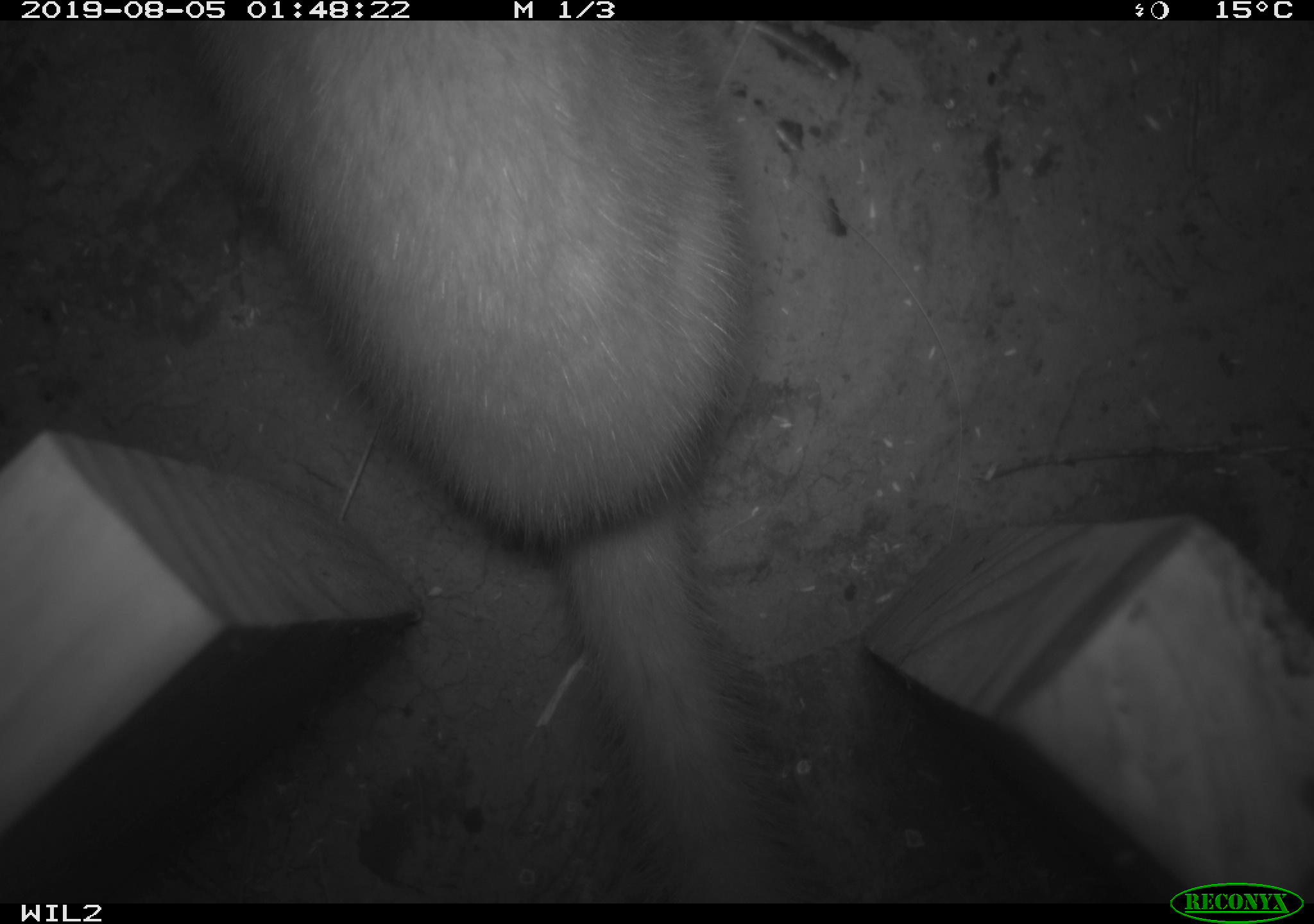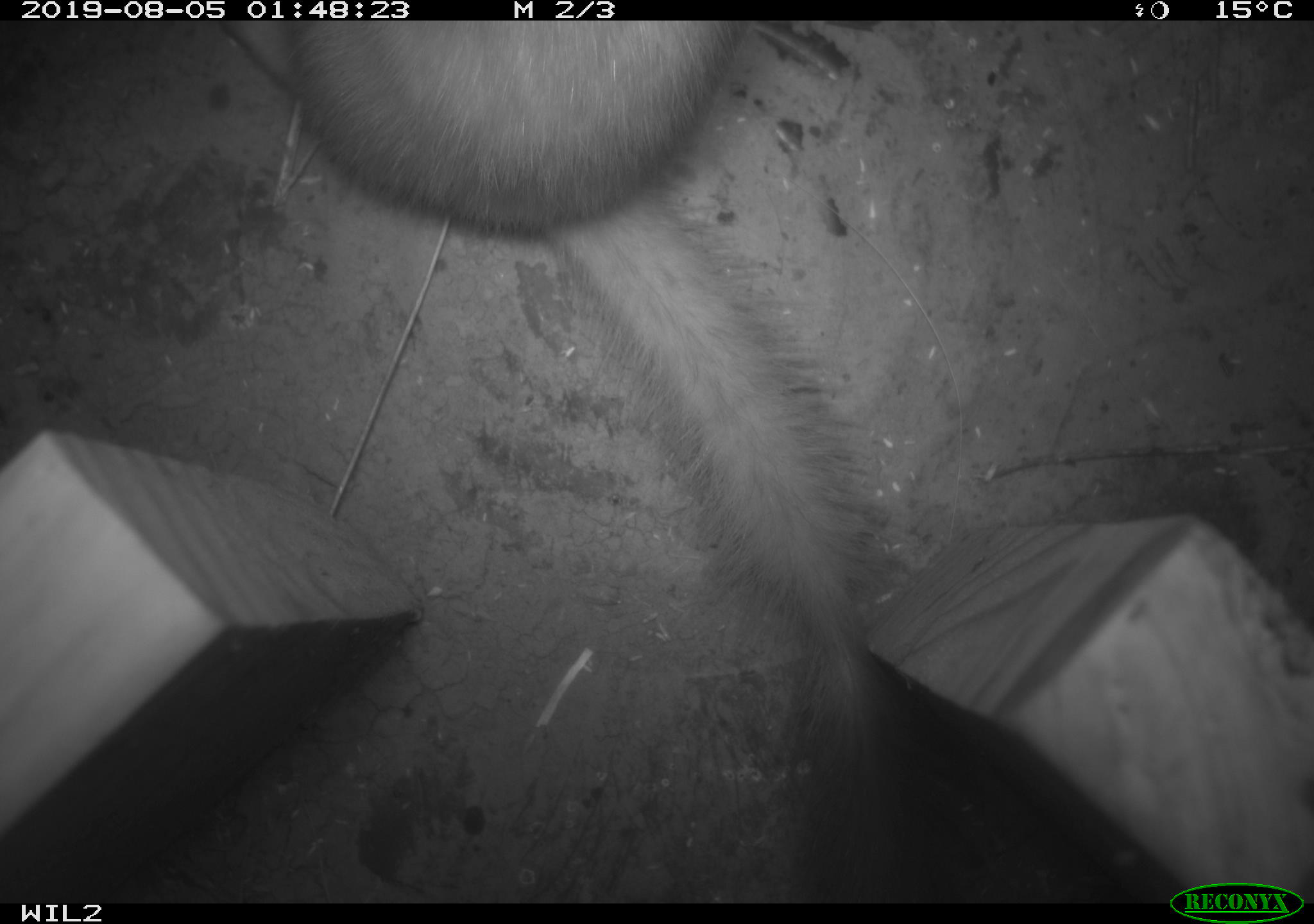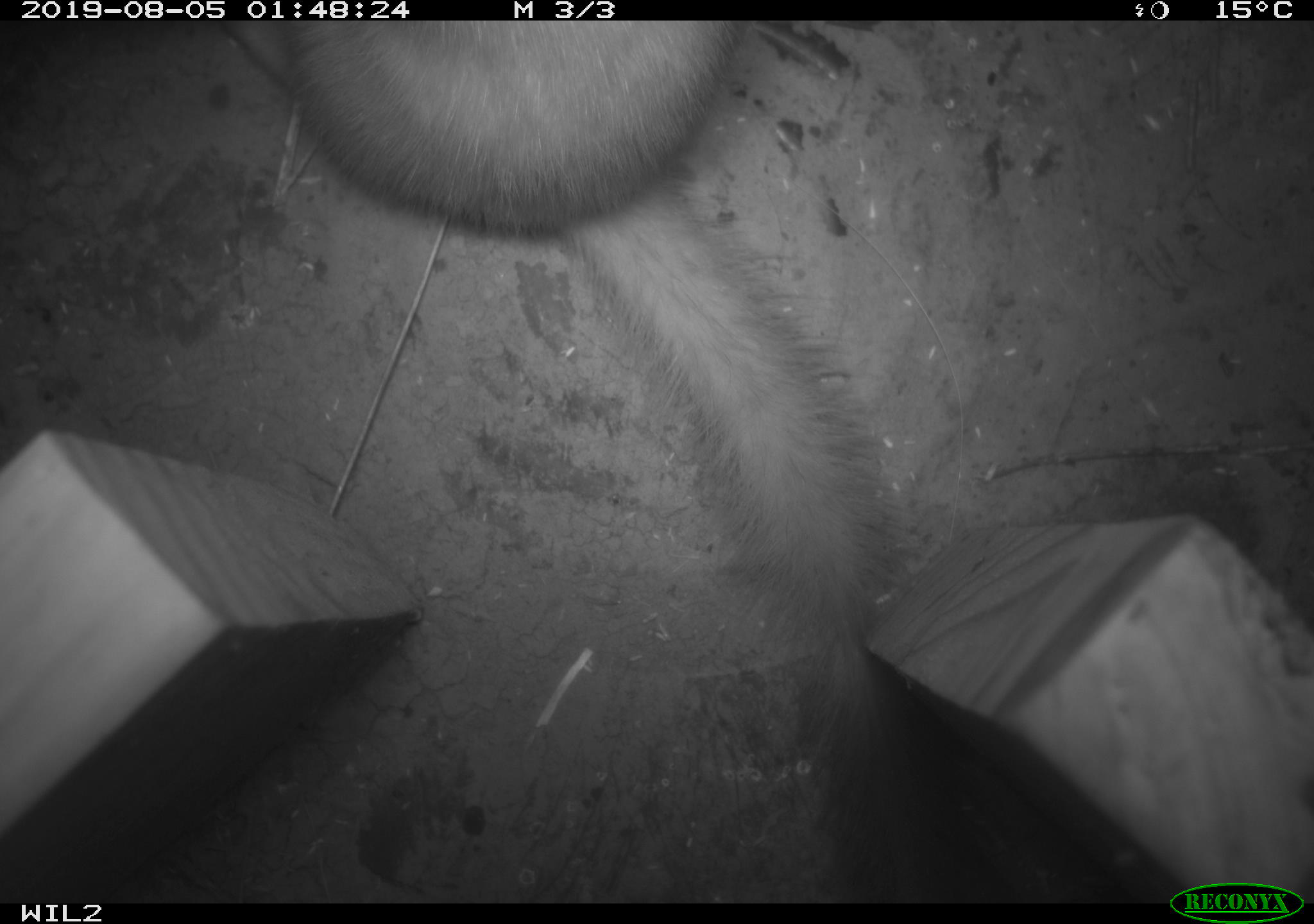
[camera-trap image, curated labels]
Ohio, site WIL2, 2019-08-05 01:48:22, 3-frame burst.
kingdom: Animalia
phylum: Chordata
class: Mammalia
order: Carnivora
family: Mustelidae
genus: Neogale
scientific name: Neogale frenata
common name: long-tailed weasel